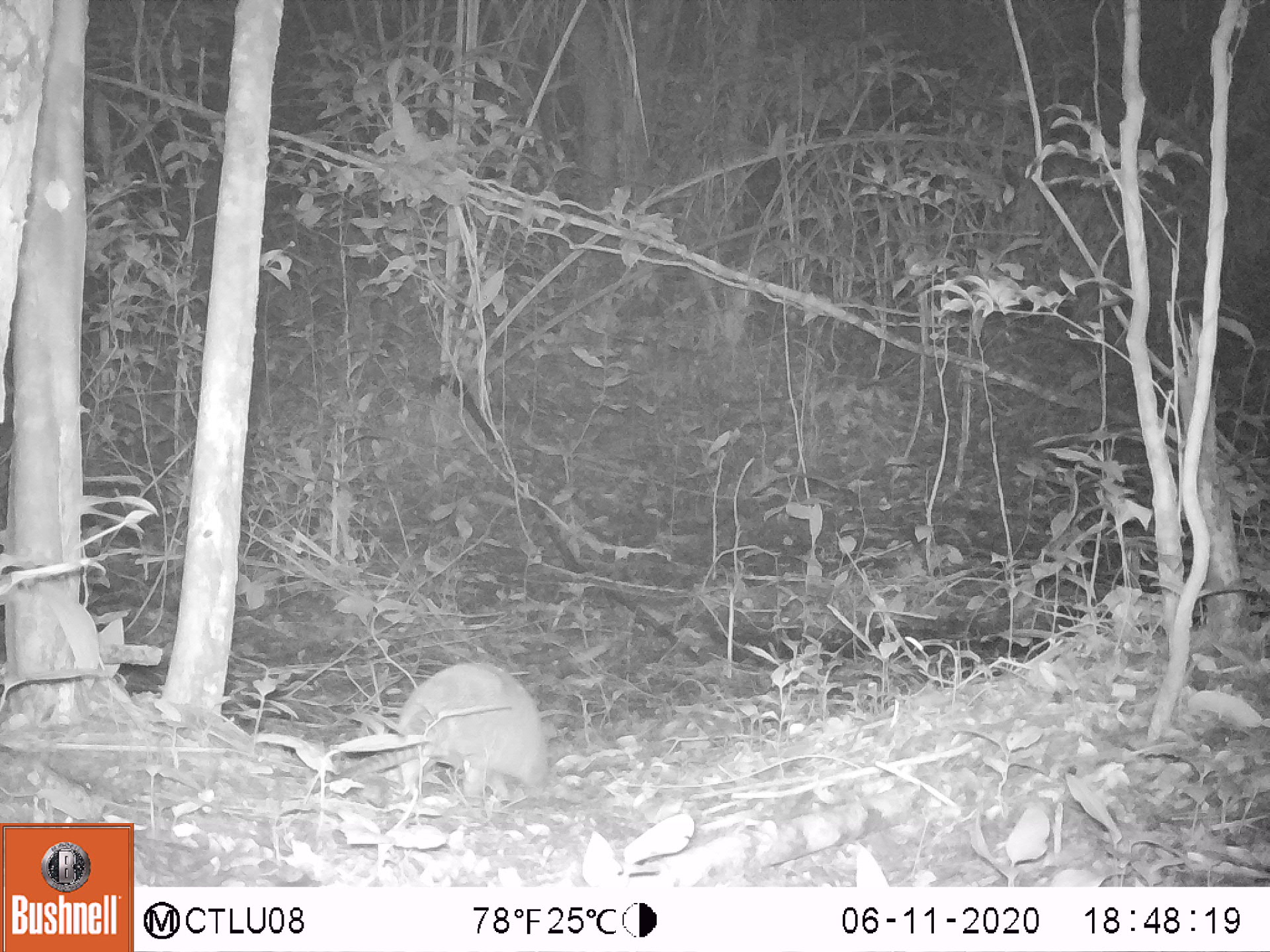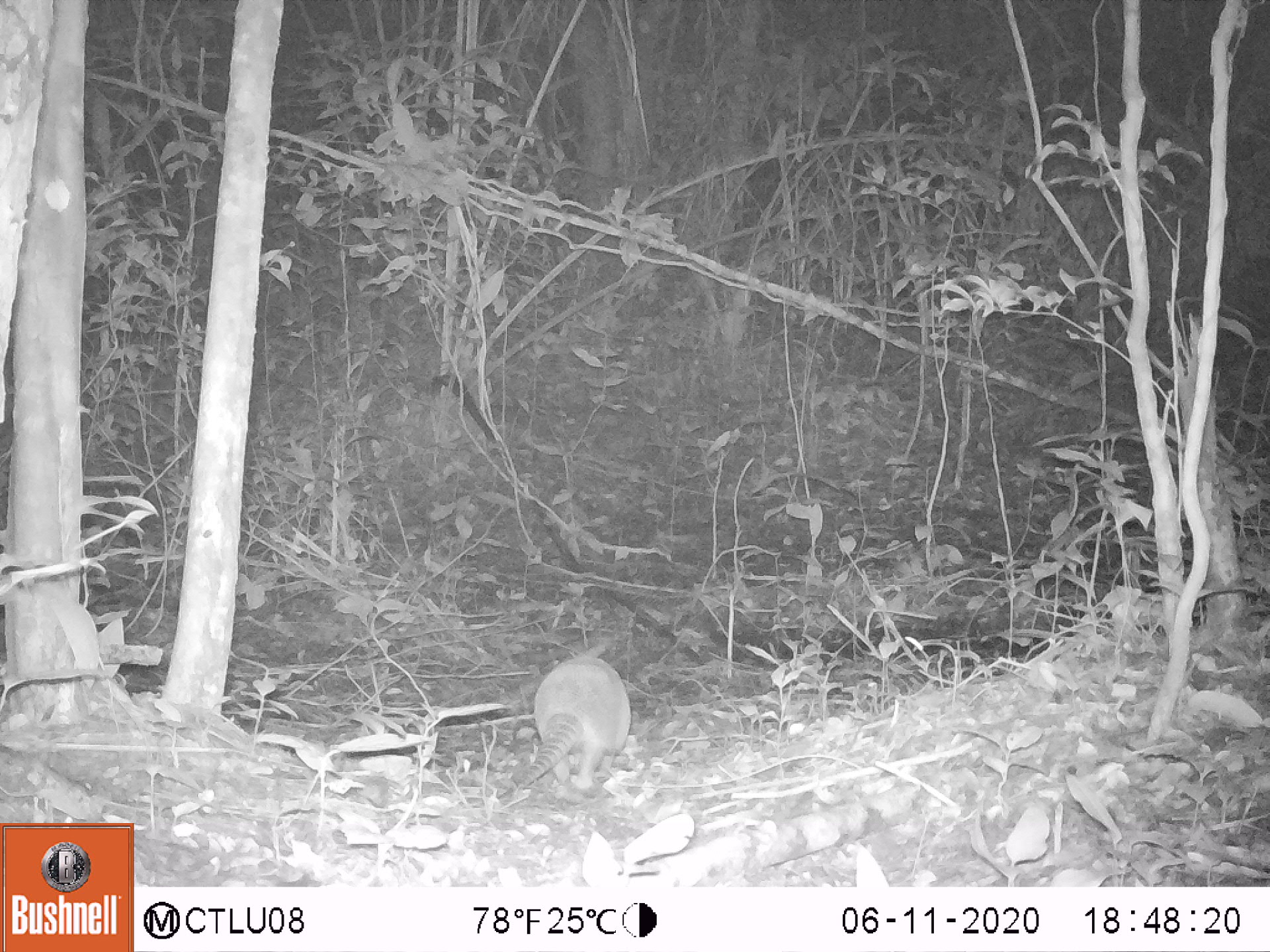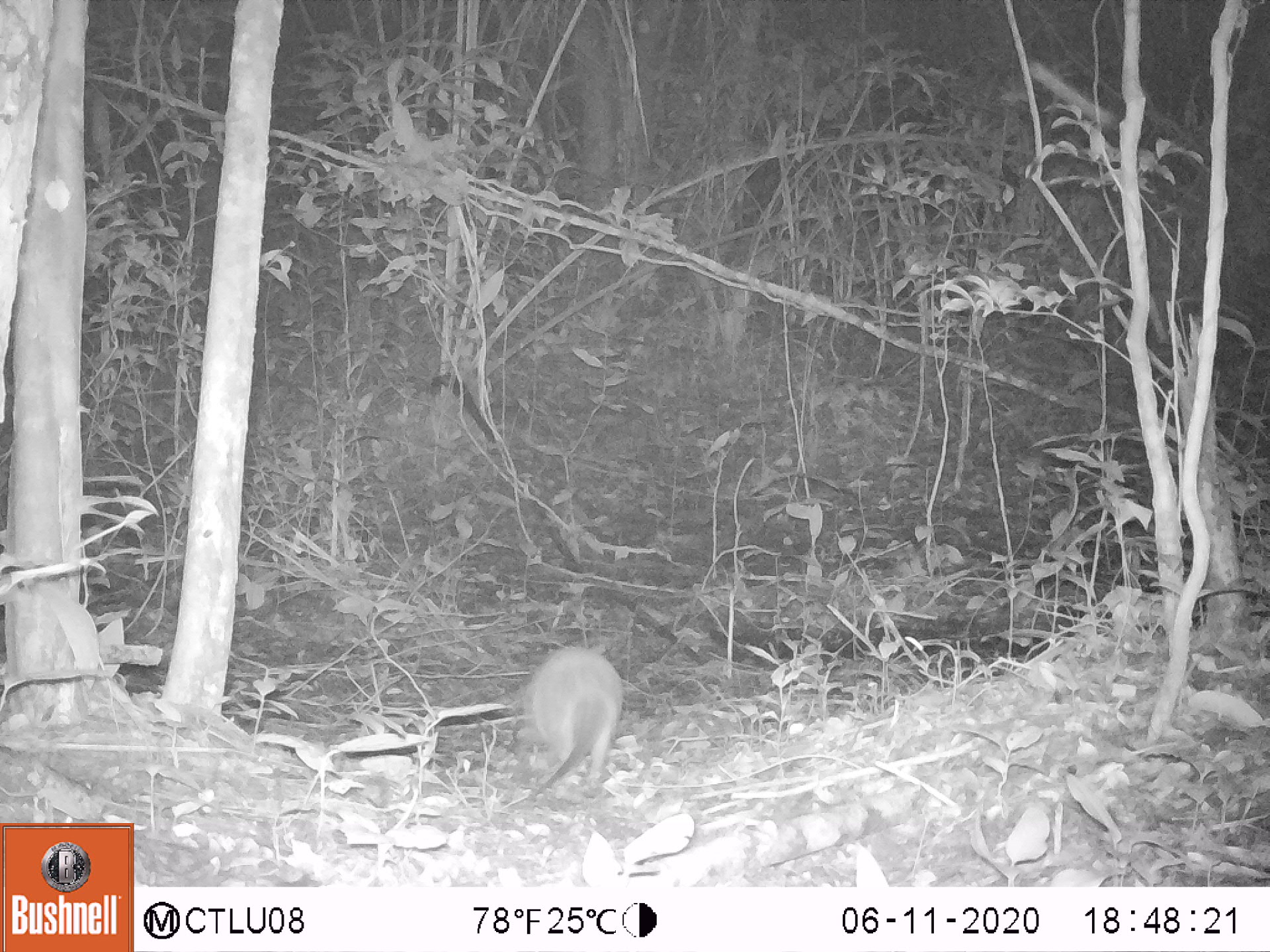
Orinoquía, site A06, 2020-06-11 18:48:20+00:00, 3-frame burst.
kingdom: Animalia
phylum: Chordata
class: Mammalia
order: Cingulata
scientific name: Cingulata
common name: armadillo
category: unknown armadillo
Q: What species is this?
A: Unknown armadillo (armadillo) (Cingulata).